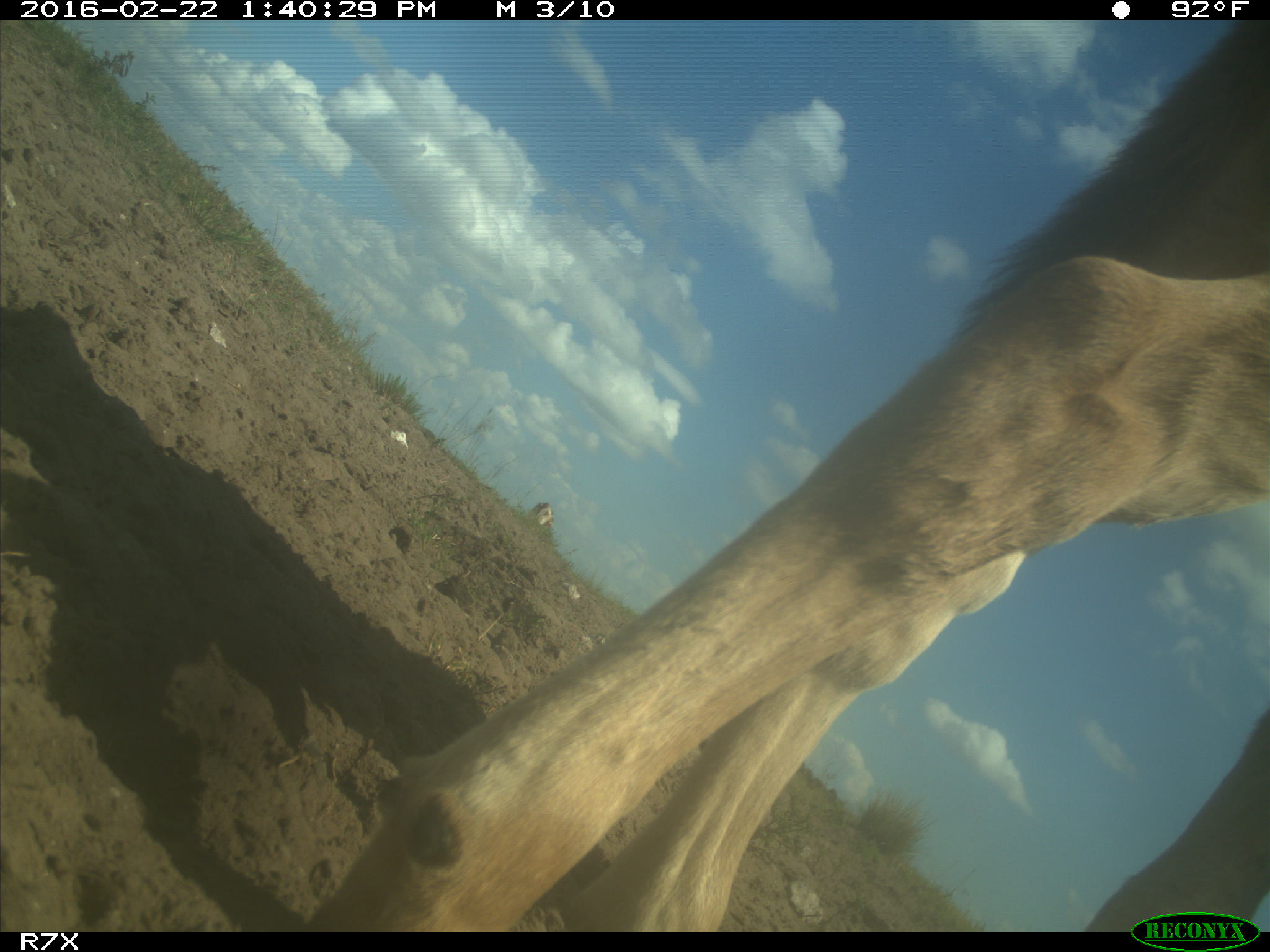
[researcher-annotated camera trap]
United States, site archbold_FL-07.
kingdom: Animalia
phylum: Chordata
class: Mammalia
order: Artiodactyla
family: Bovidae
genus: Bos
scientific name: Bos taurus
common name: domestic cow